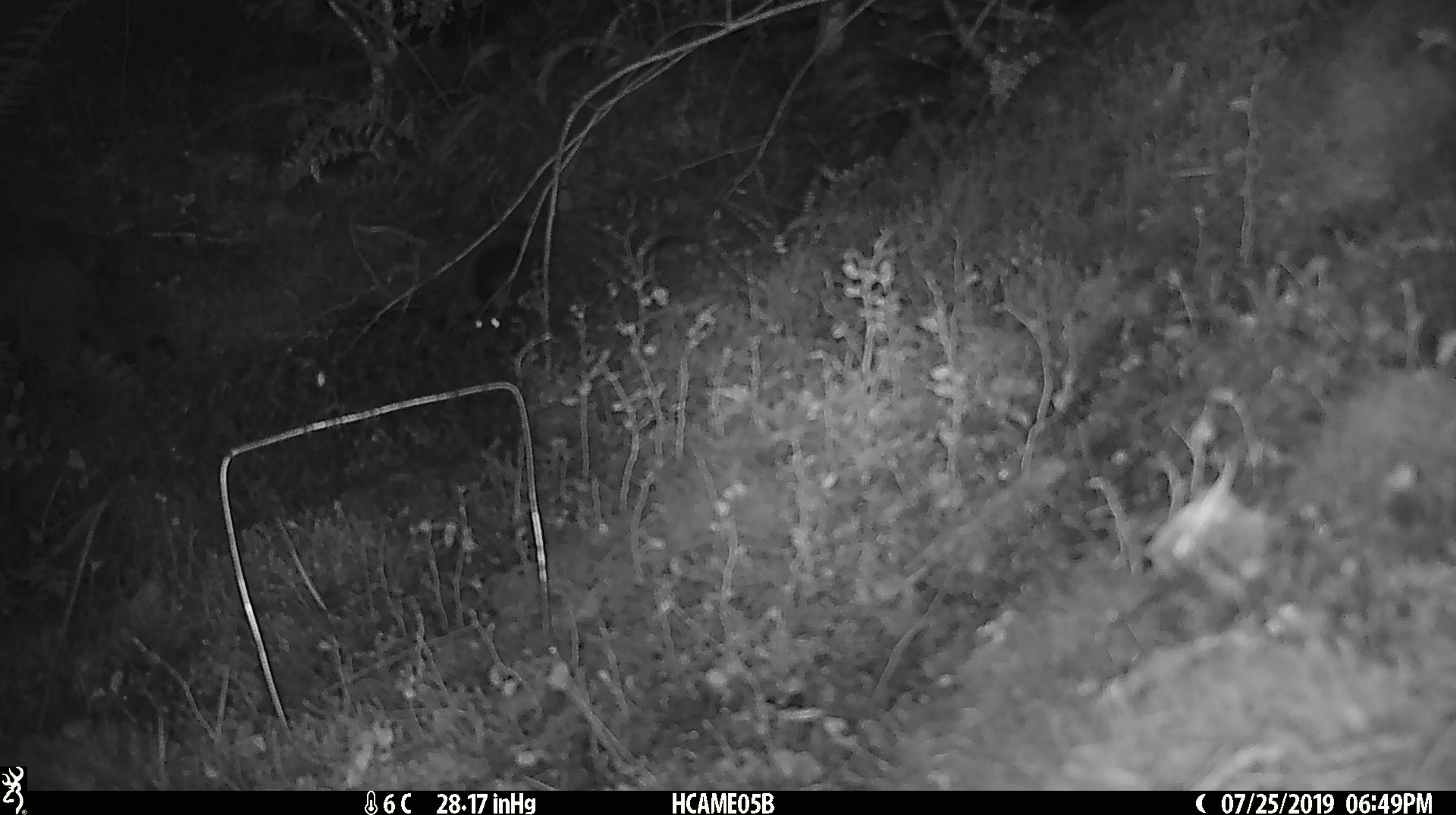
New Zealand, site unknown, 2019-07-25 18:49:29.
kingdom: Animalia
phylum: Chordata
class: Mammalia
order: Rodentia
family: Muridae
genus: Mus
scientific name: Mus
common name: mouse